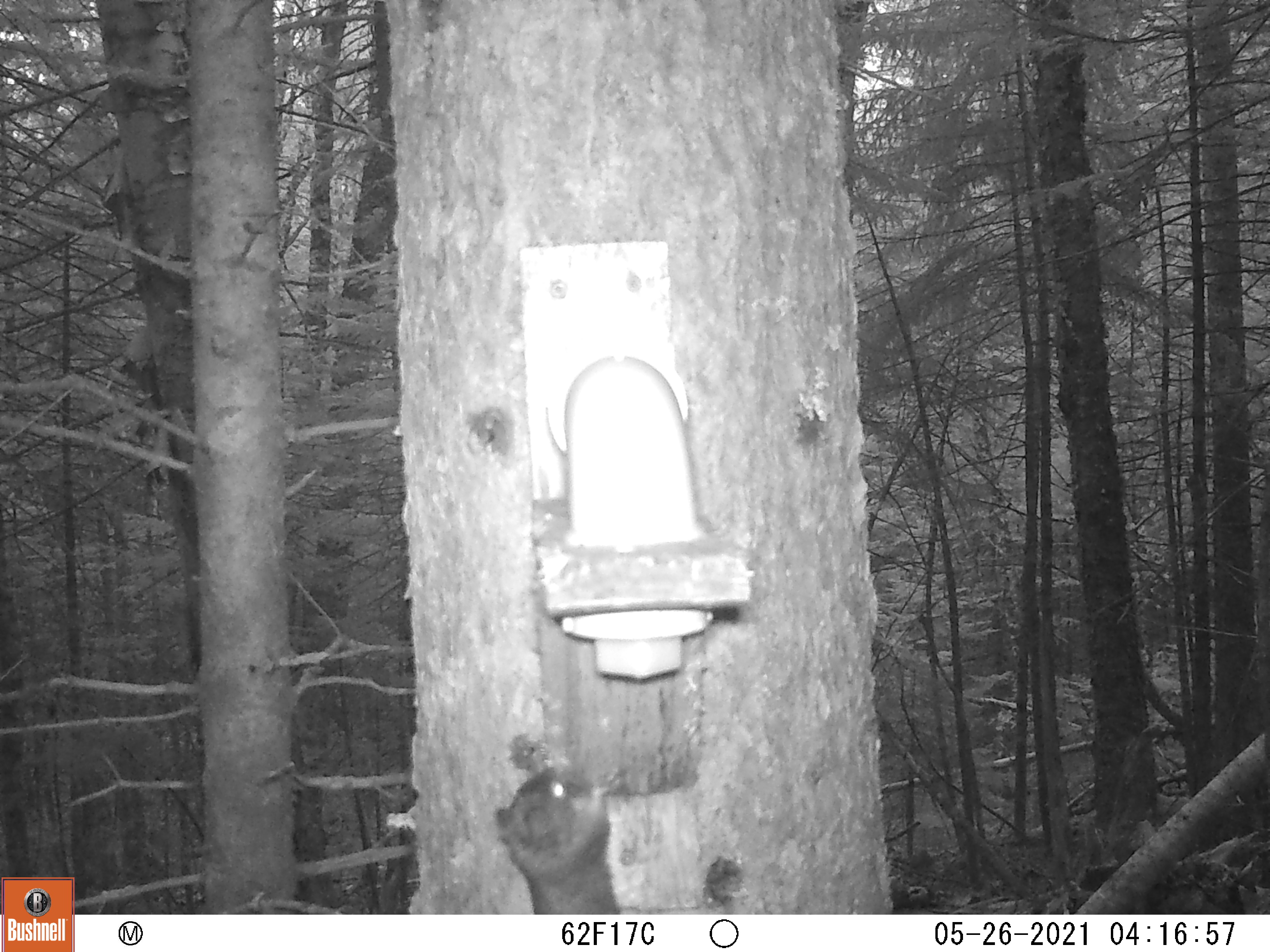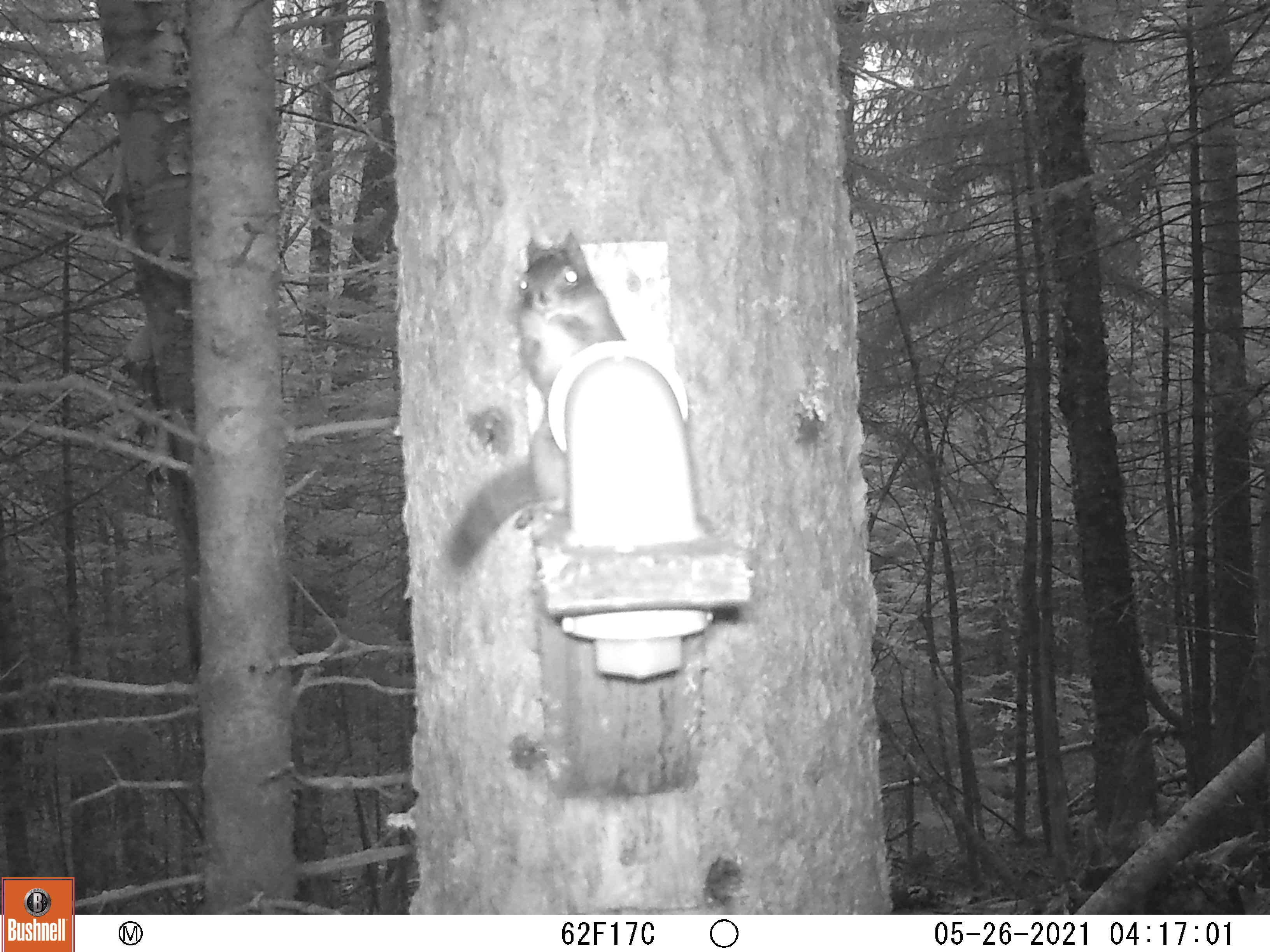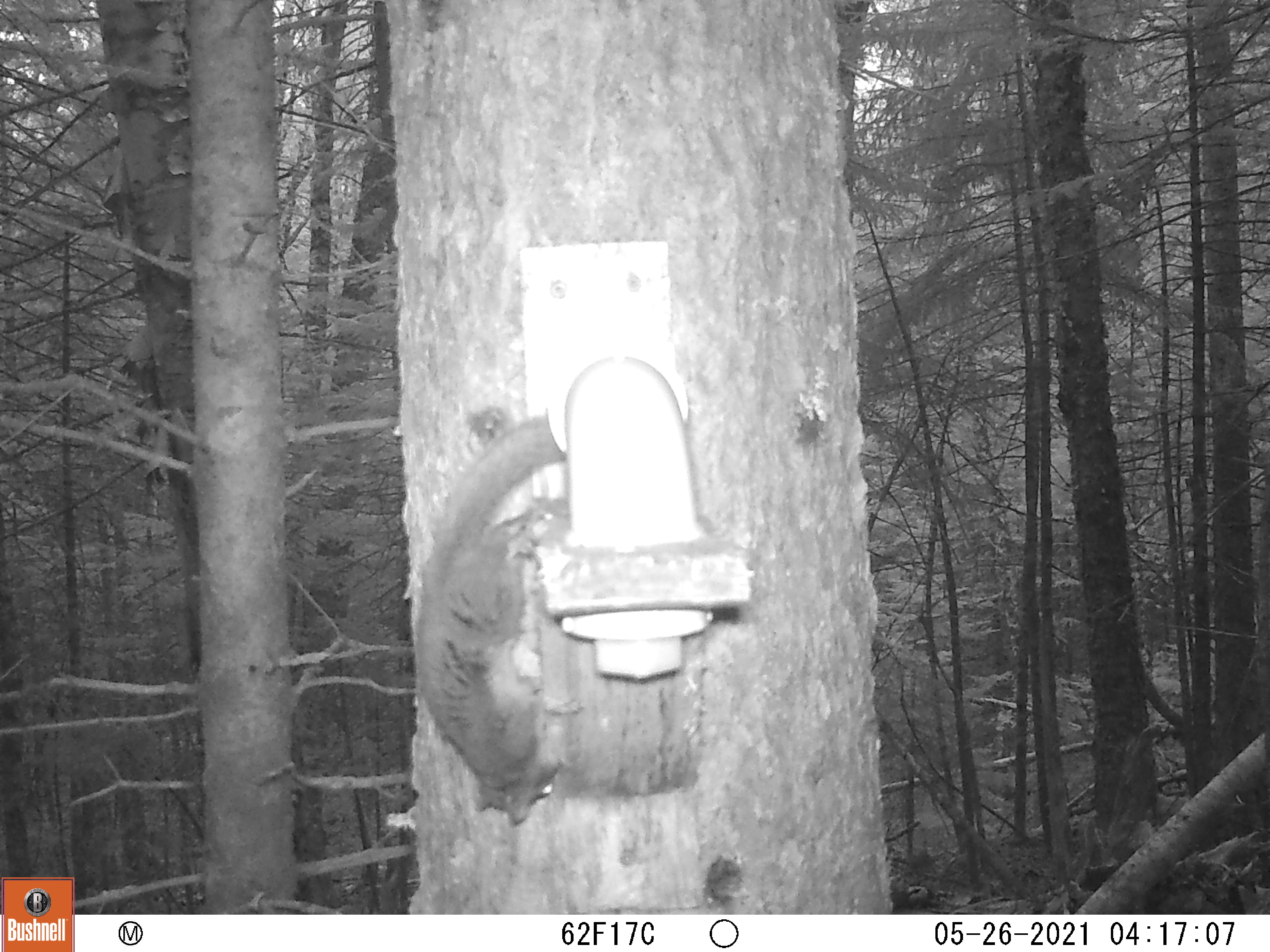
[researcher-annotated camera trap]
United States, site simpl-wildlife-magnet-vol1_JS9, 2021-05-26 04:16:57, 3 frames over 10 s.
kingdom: Animalia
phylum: Chordata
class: Mammalia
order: Rodentia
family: Sciuridae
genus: Tamiasciurus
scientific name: Tamiasciurus hudsonicus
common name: red squirrel